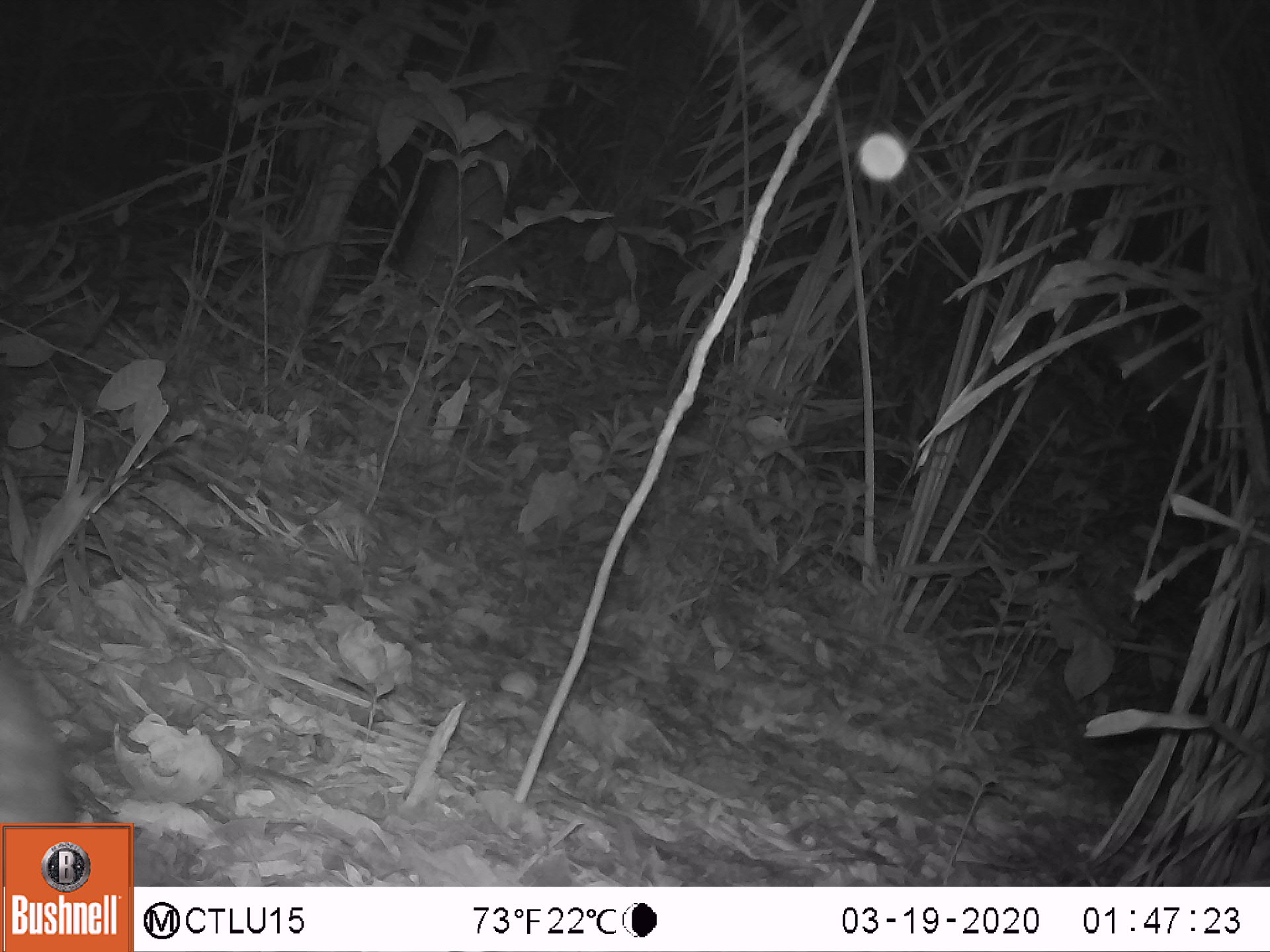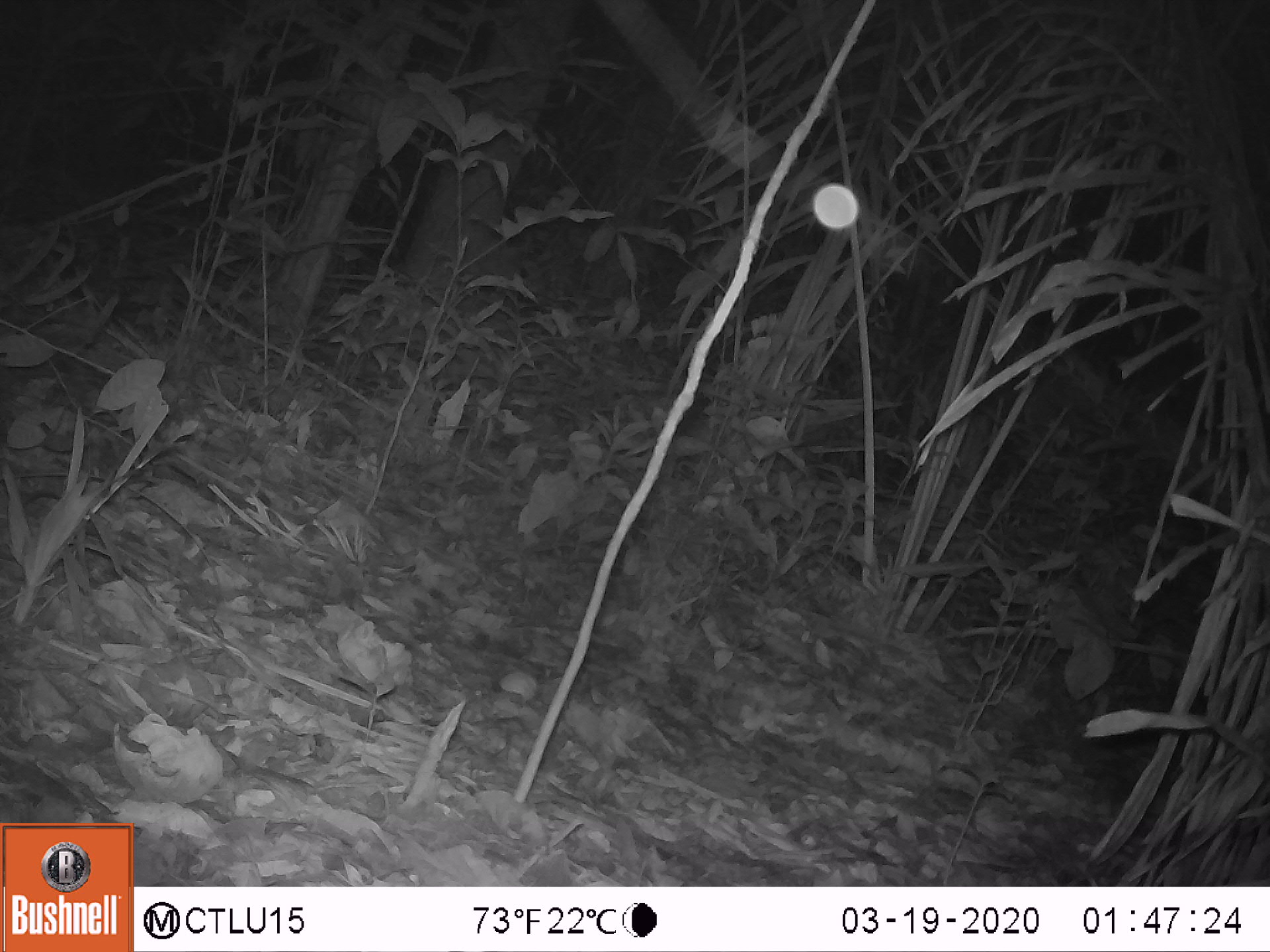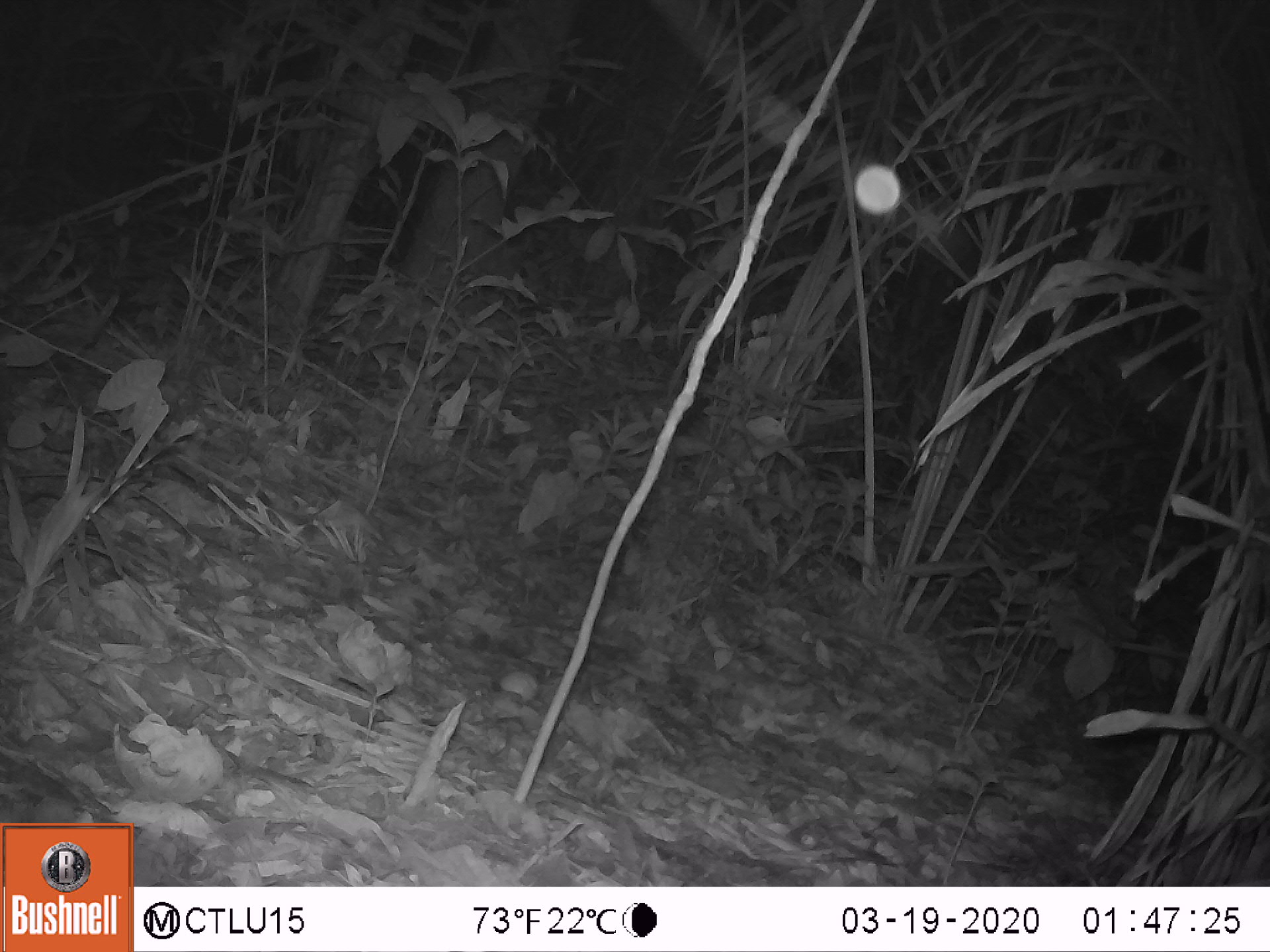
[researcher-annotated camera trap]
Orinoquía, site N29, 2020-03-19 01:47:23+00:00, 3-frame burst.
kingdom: Animalia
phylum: Chordata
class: Mammalia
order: Rodentia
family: Cuniculidae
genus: Cuniculus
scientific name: Cuniculus paca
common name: spotted paca